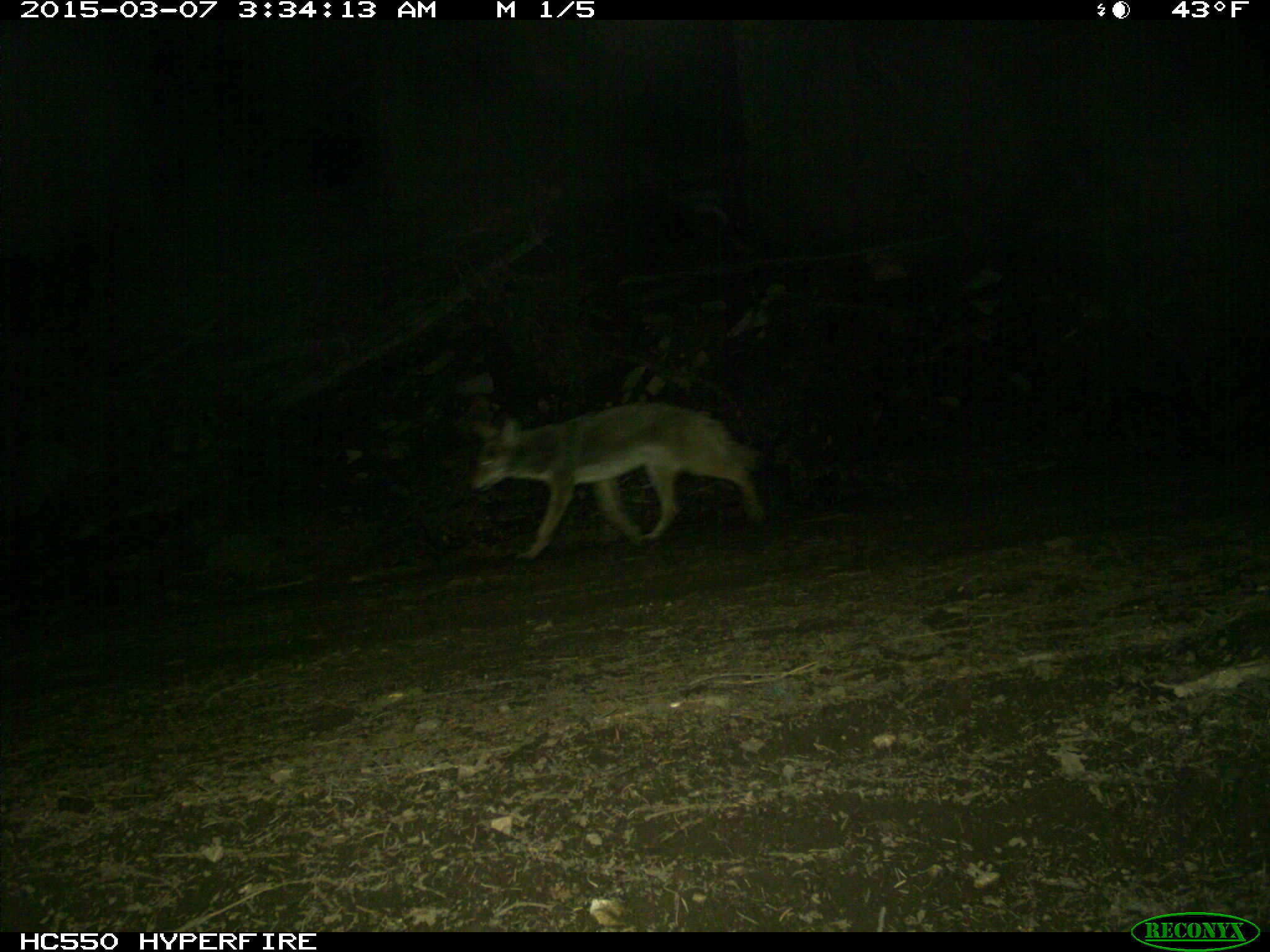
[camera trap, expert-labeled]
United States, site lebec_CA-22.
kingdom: Animalia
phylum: Chordata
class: Mammalia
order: Carnivora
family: Canidae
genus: Canis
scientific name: Canis latrans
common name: coyote